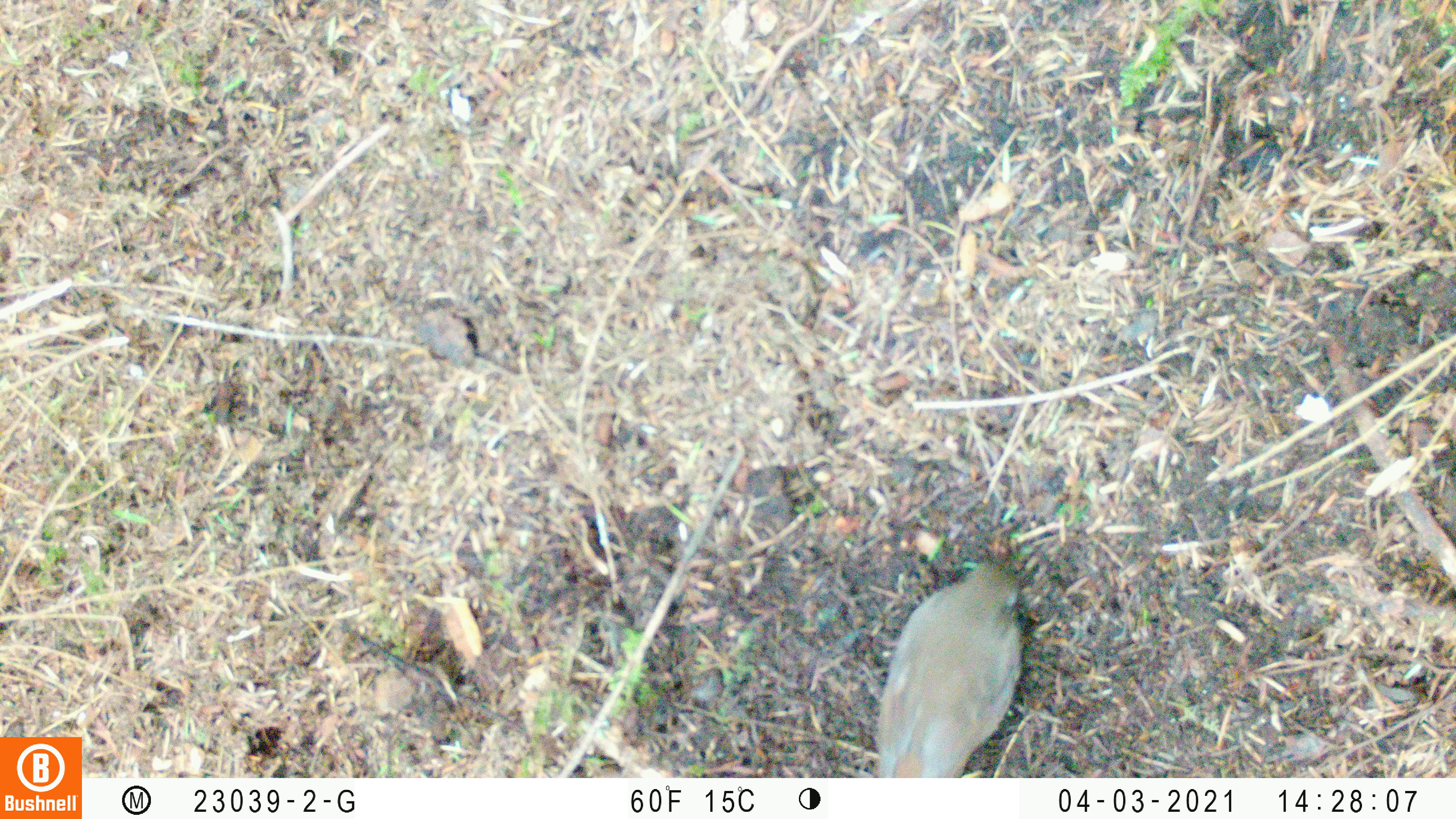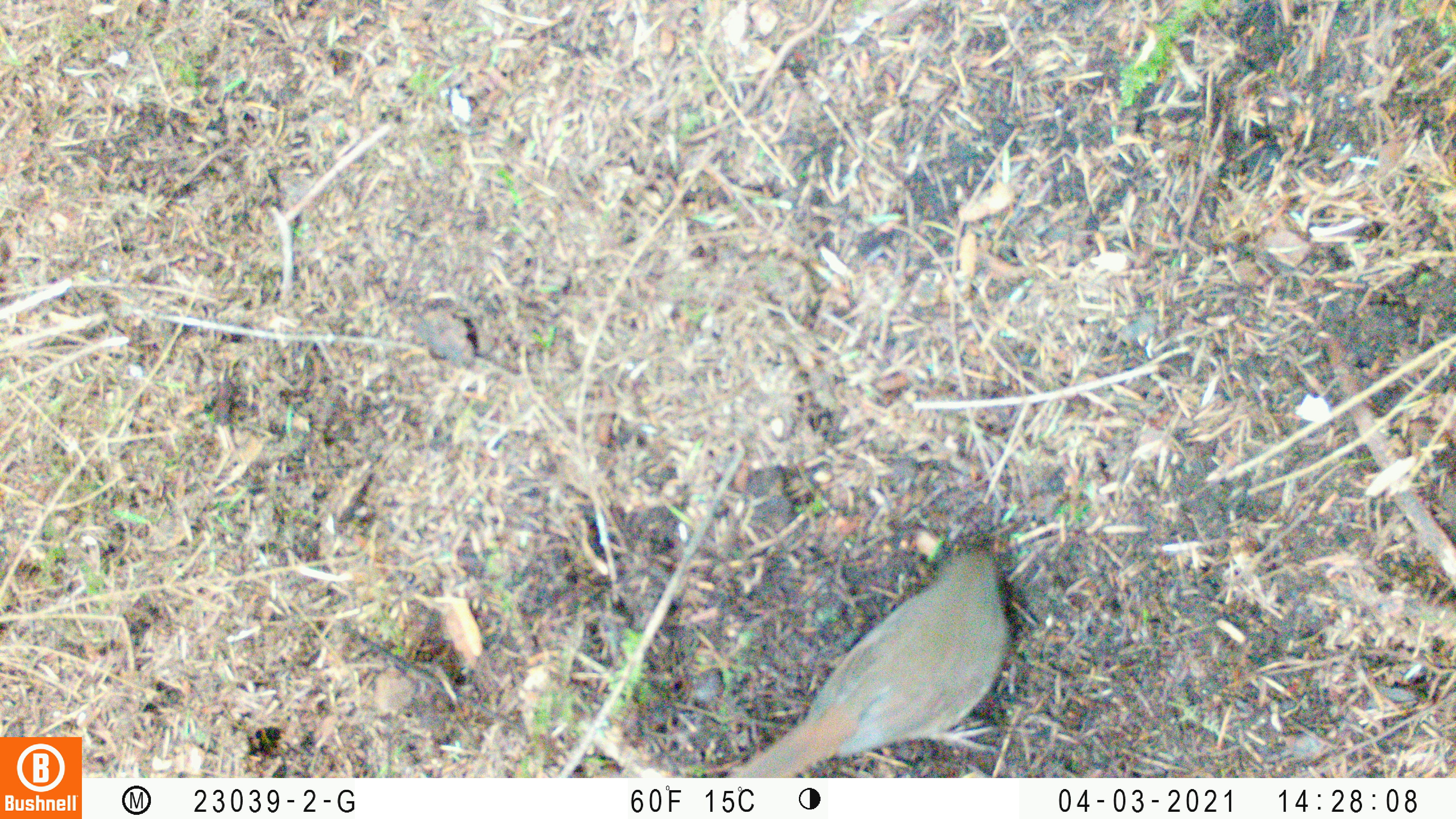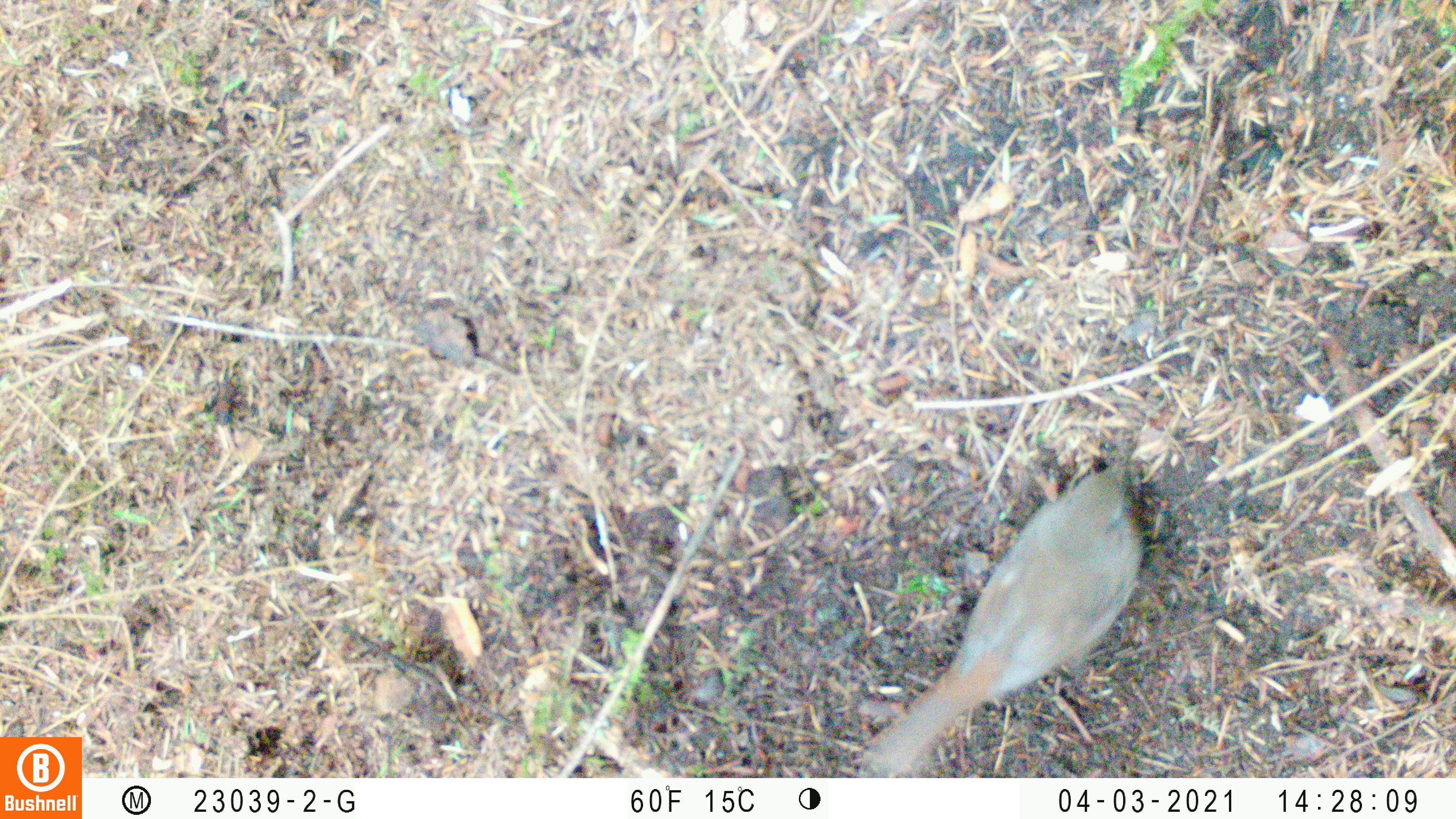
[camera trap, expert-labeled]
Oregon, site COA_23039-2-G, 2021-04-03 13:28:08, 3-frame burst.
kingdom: Animalia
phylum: Chordata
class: Aves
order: Passeriformes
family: Turdidae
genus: Catharus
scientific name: Catharus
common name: brown thrushes and nightingale-thrushes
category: catharus species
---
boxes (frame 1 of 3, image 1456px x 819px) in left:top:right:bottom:
catharus species: 844:510:1061:777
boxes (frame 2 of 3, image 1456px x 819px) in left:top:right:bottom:
catharus species: 703:514:1040:776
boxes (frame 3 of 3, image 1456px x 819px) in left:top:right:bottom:
catharus species: 836:417:1189:777